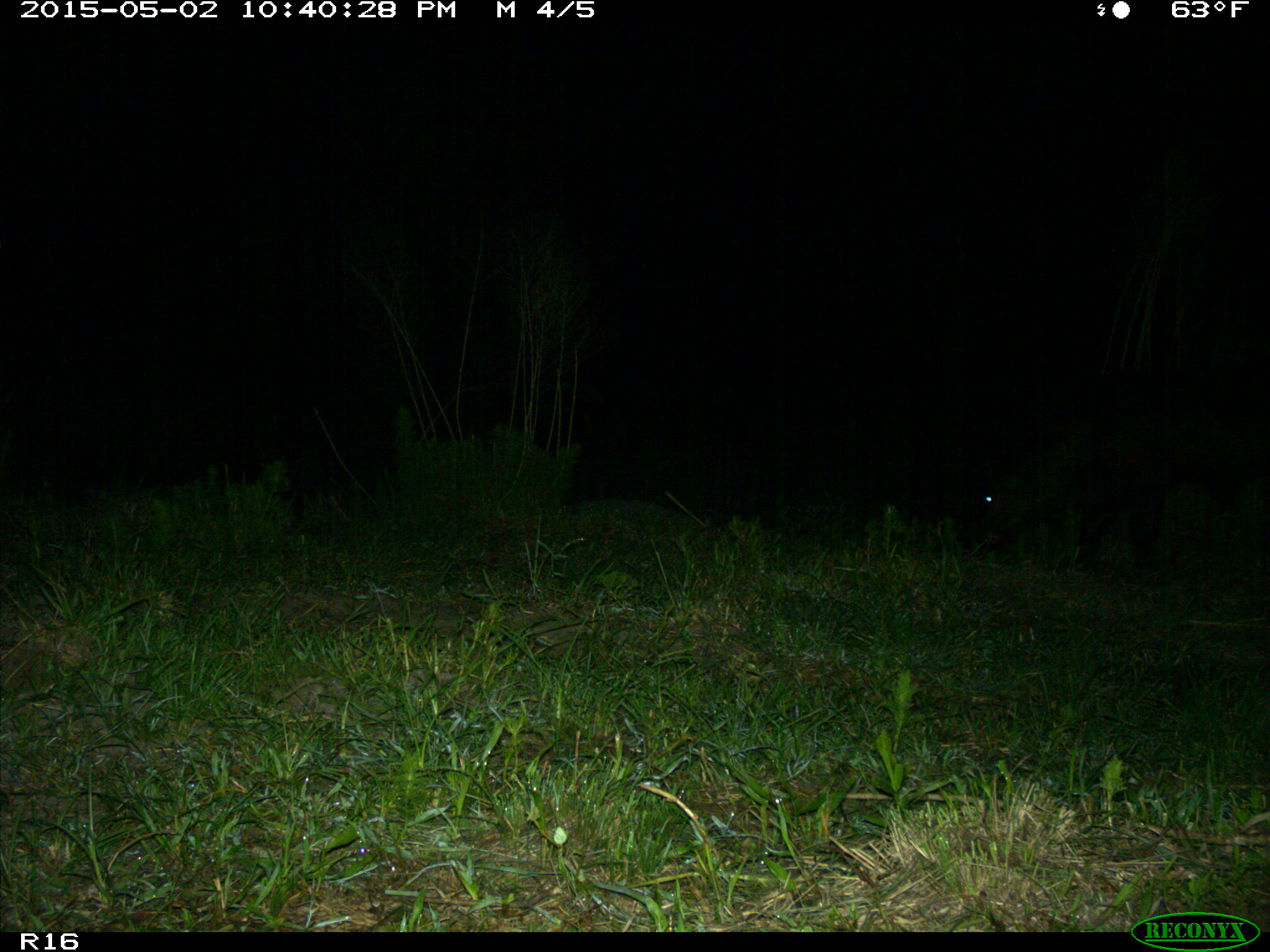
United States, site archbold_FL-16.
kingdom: Animalia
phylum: Chordata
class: Mammalia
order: Artiodactyla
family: Bovidae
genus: Bos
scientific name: Bos taurus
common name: domestic cow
Bos taurus (domestic cow).